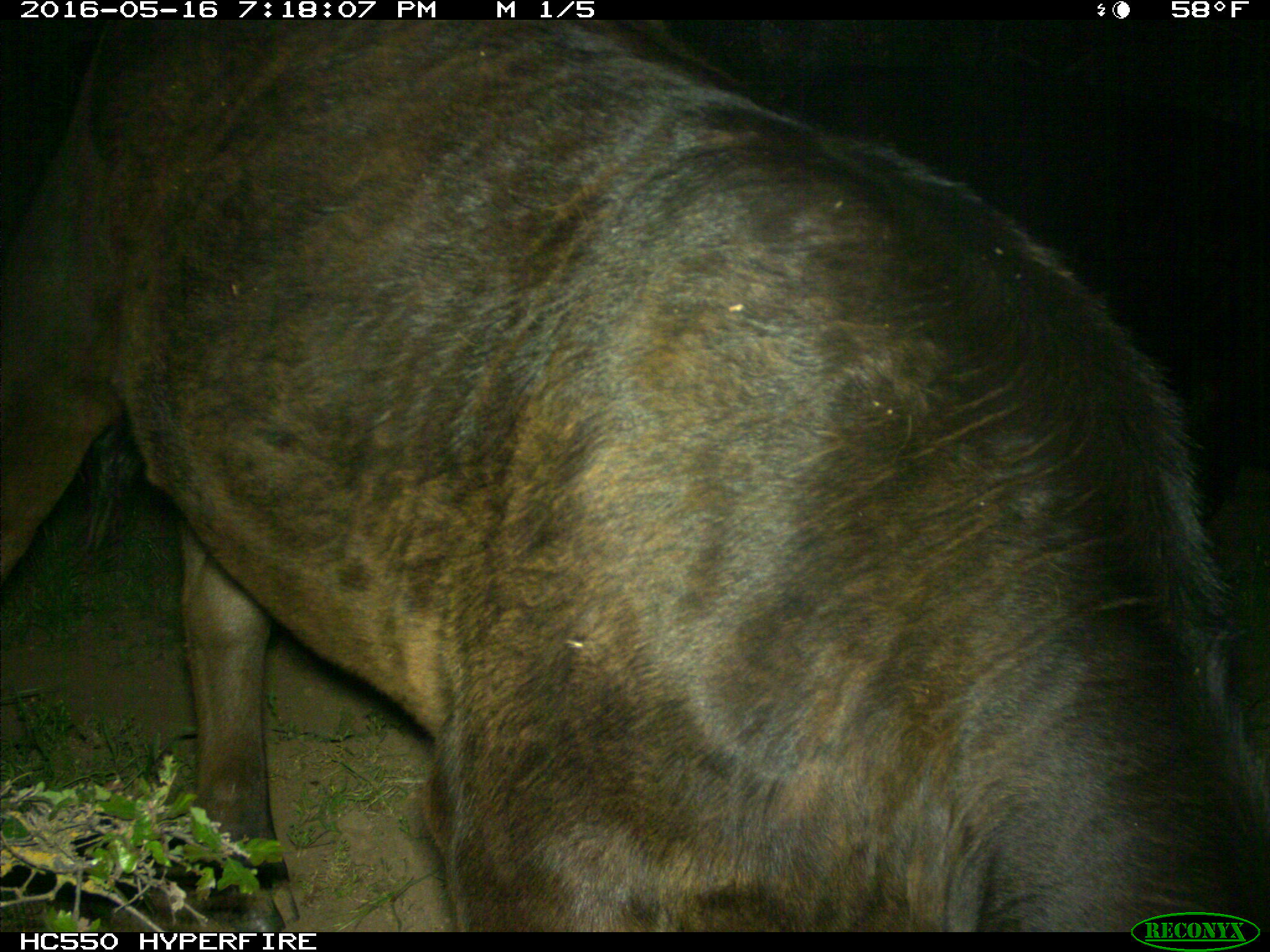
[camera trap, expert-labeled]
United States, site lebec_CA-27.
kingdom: Animalia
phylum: Chordata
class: Mammalia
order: Artiodactyla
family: Bovidae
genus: Bos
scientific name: Bos taurus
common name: domestic cow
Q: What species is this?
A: Bos taurus (domestic cow).